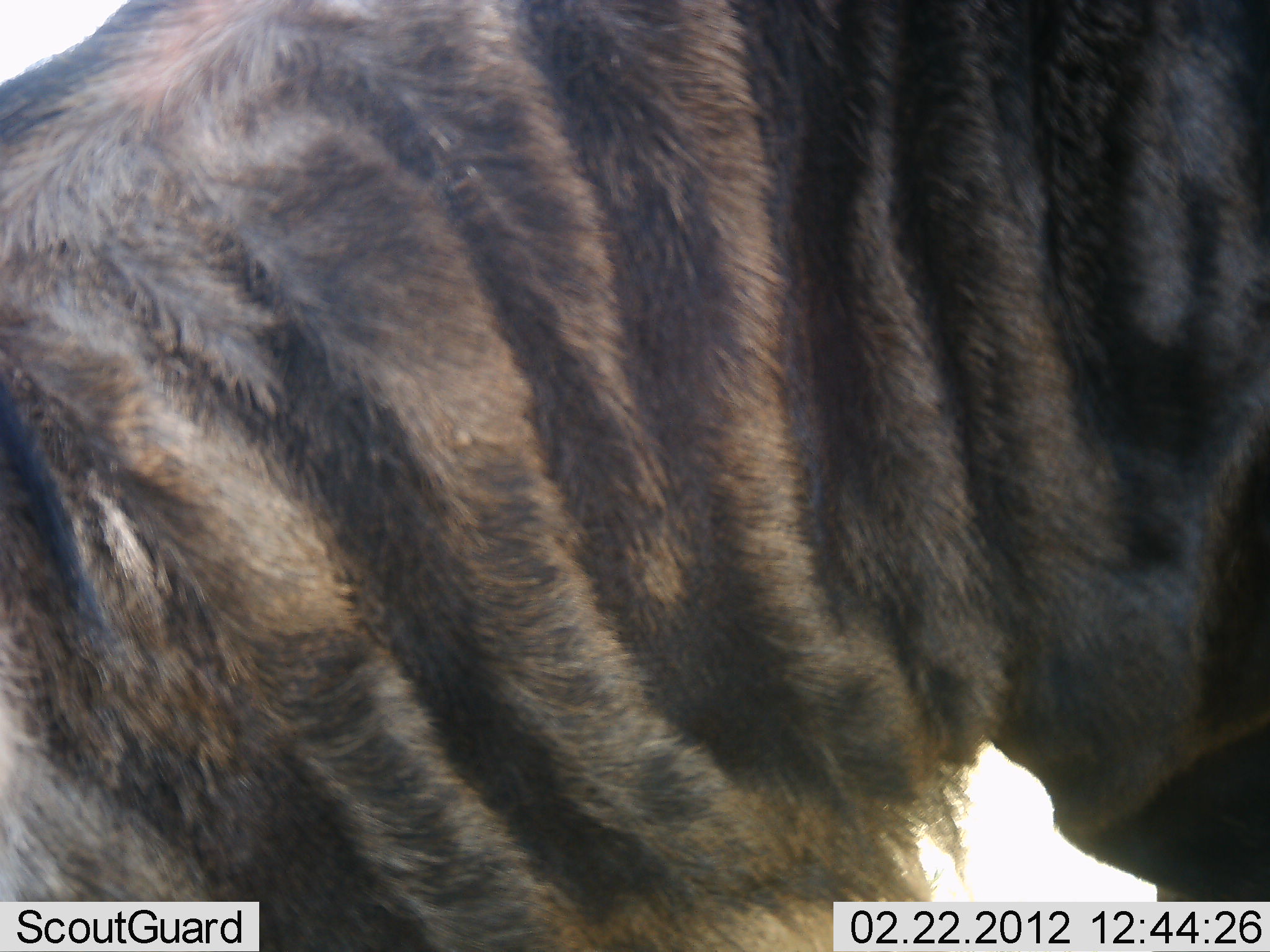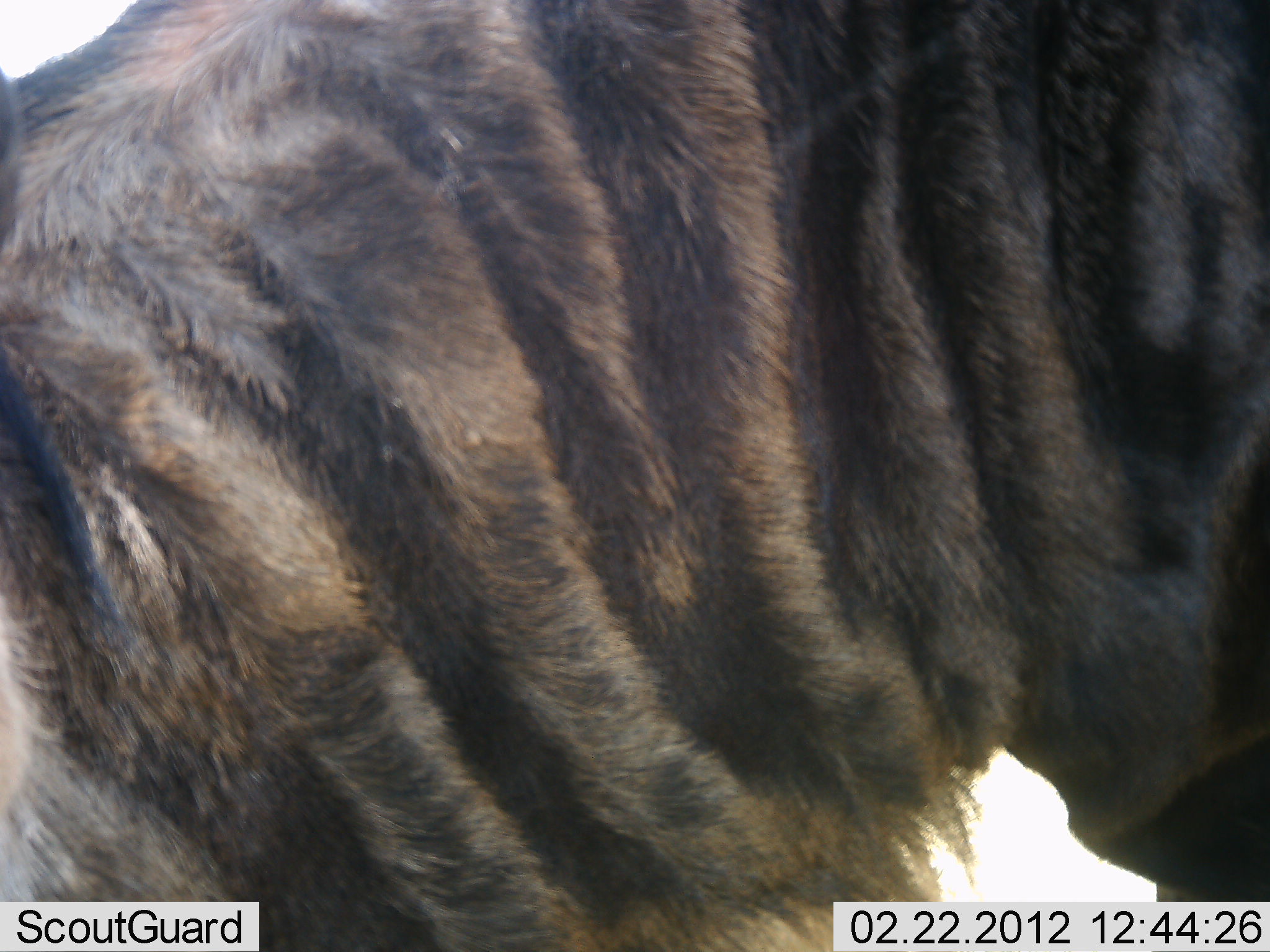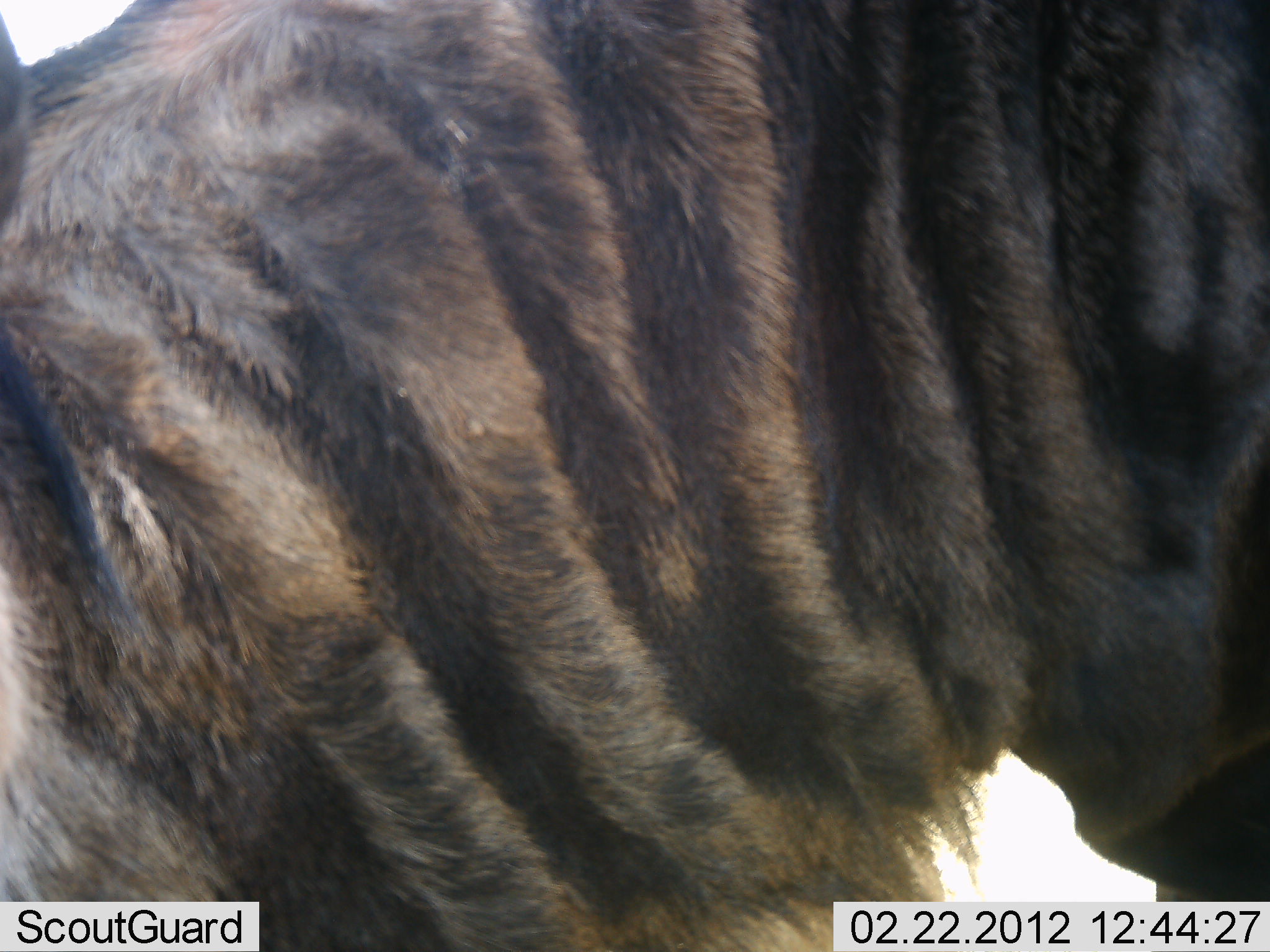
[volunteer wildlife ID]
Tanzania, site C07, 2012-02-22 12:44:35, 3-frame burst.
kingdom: Animalia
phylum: Chordata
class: Mammalia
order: Artiodactyla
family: Bovidae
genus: Connochaetes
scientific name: Connochaetes taurinus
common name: blue wildebeest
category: wildebeest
Wildebeest (blue wildebeest) (Connochaetes taurinus), count 1. Behavior (volunteer vote fractions): standing 83%, resting 11%, moving 6%, interacting 0%. Young present (vote fraction): 0%. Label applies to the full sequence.